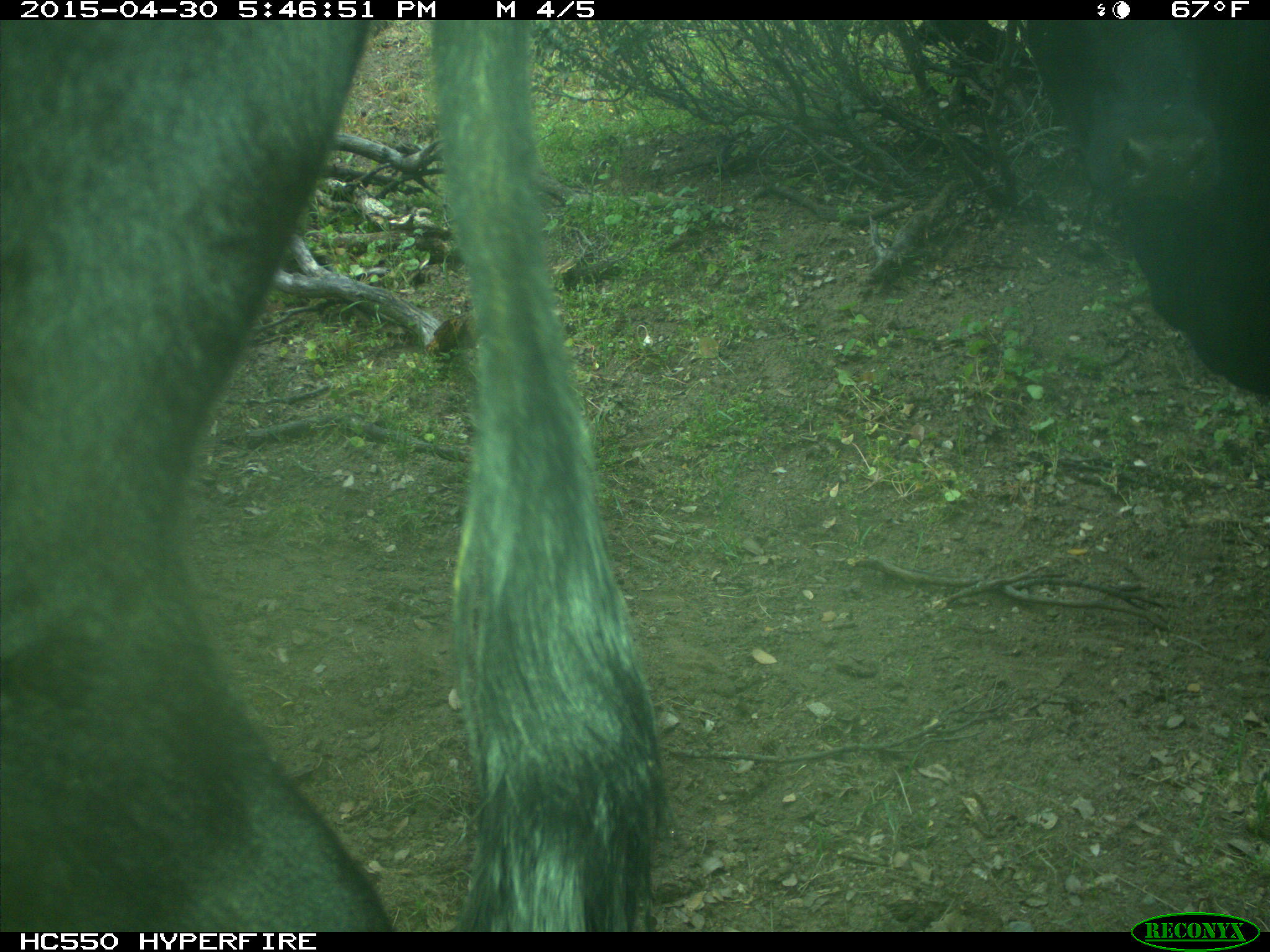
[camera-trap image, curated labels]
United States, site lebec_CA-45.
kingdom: Animalia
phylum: Chordata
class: Mammalia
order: Artiodactyla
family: Bovidae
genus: Bos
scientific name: Bos taurus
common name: domestic cow